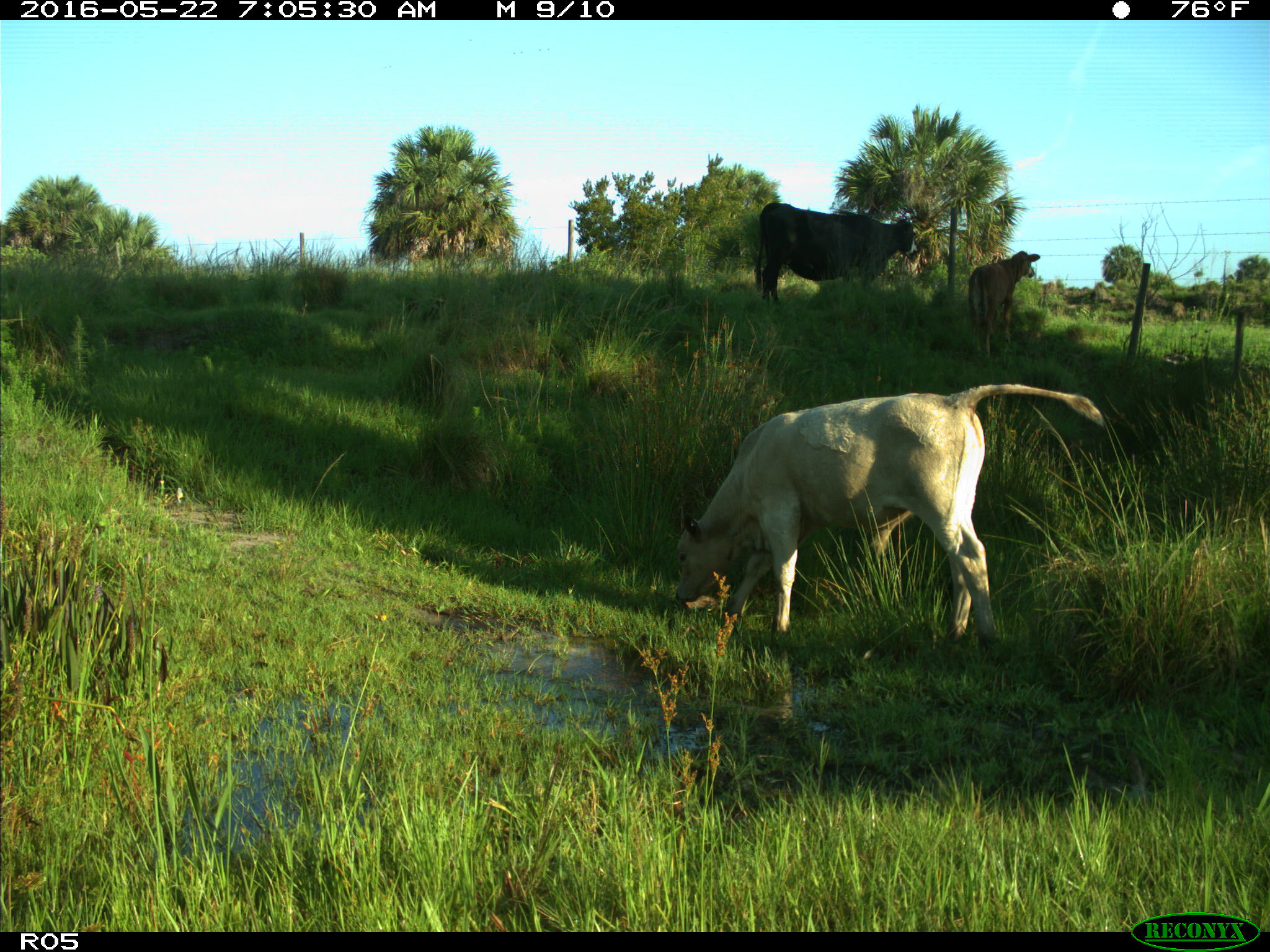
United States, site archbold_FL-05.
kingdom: Animalia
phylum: Chordata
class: Mammalia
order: Artiodactyla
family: Bovidae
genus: Bos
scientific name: Bos taurus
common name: domestic cow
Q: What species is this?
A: Bos taurus (domestic cow).